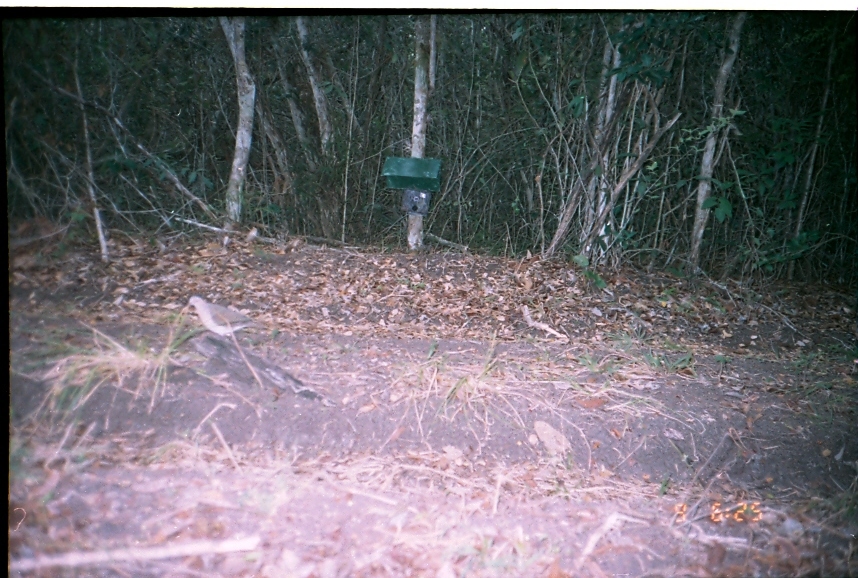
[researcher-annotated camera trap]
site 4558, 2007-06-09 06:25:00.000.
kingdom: Animalia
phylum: Chordata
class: Aves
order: Columbiformes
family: Columbidae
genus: Leptotila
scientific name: Leptotila verreauxi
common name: white-tipped dove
Leptotila verreauxi (white-tipped dove), count 1.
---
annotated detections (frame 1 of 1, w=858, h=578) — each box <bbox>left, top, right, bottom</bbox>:
leptotila verreauxi: <bbox>184, 295, 268, 337</bbox>